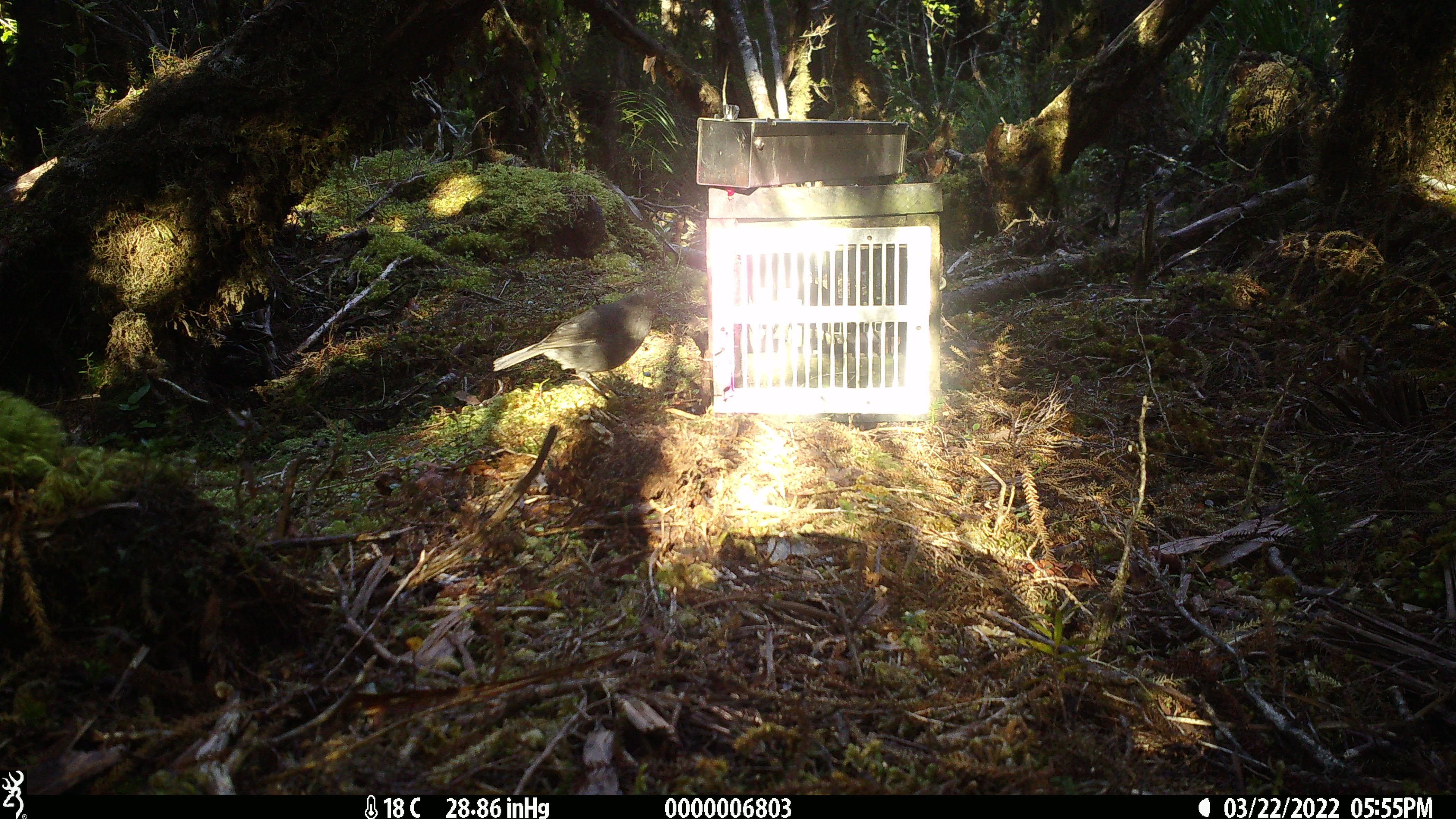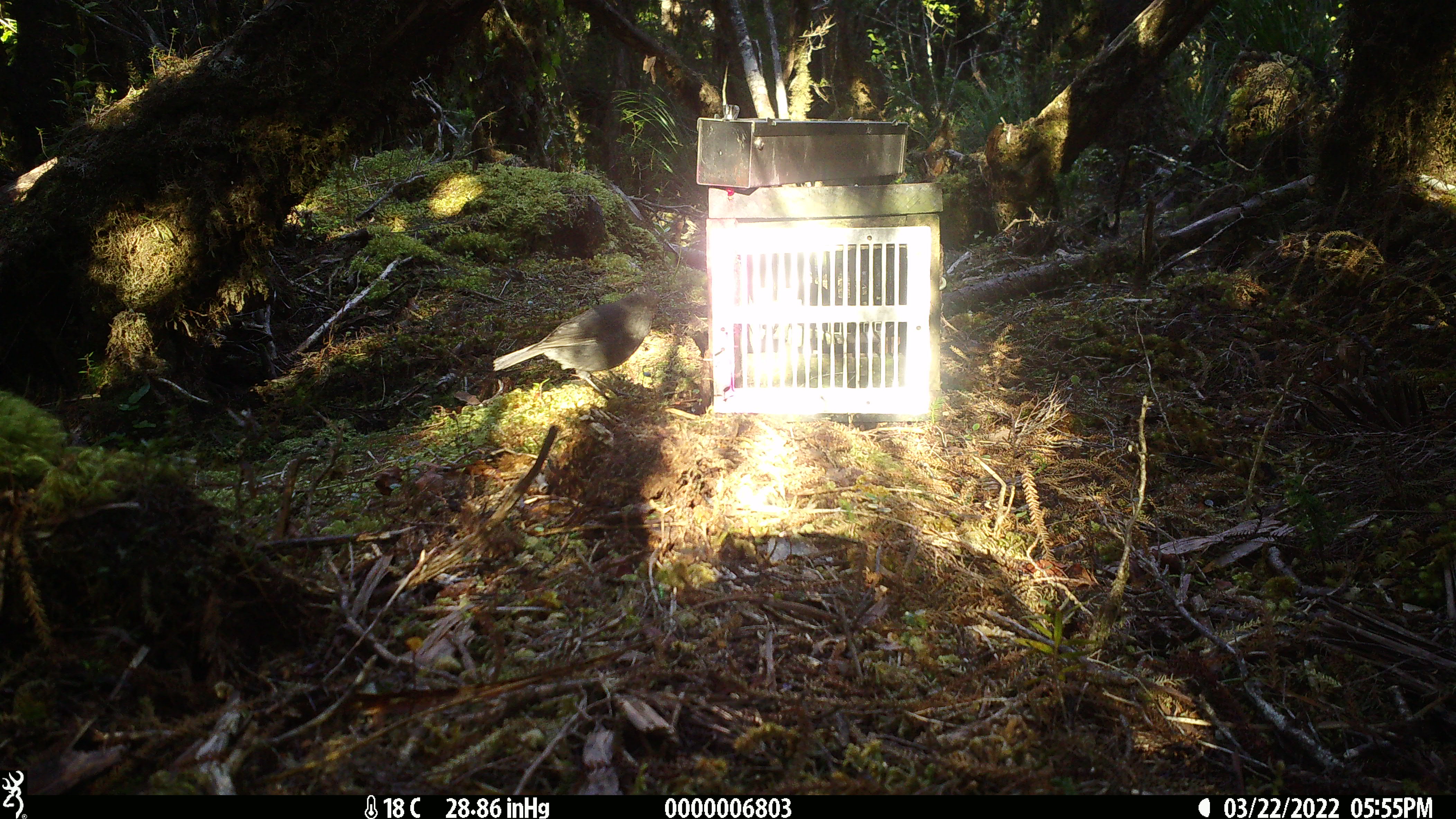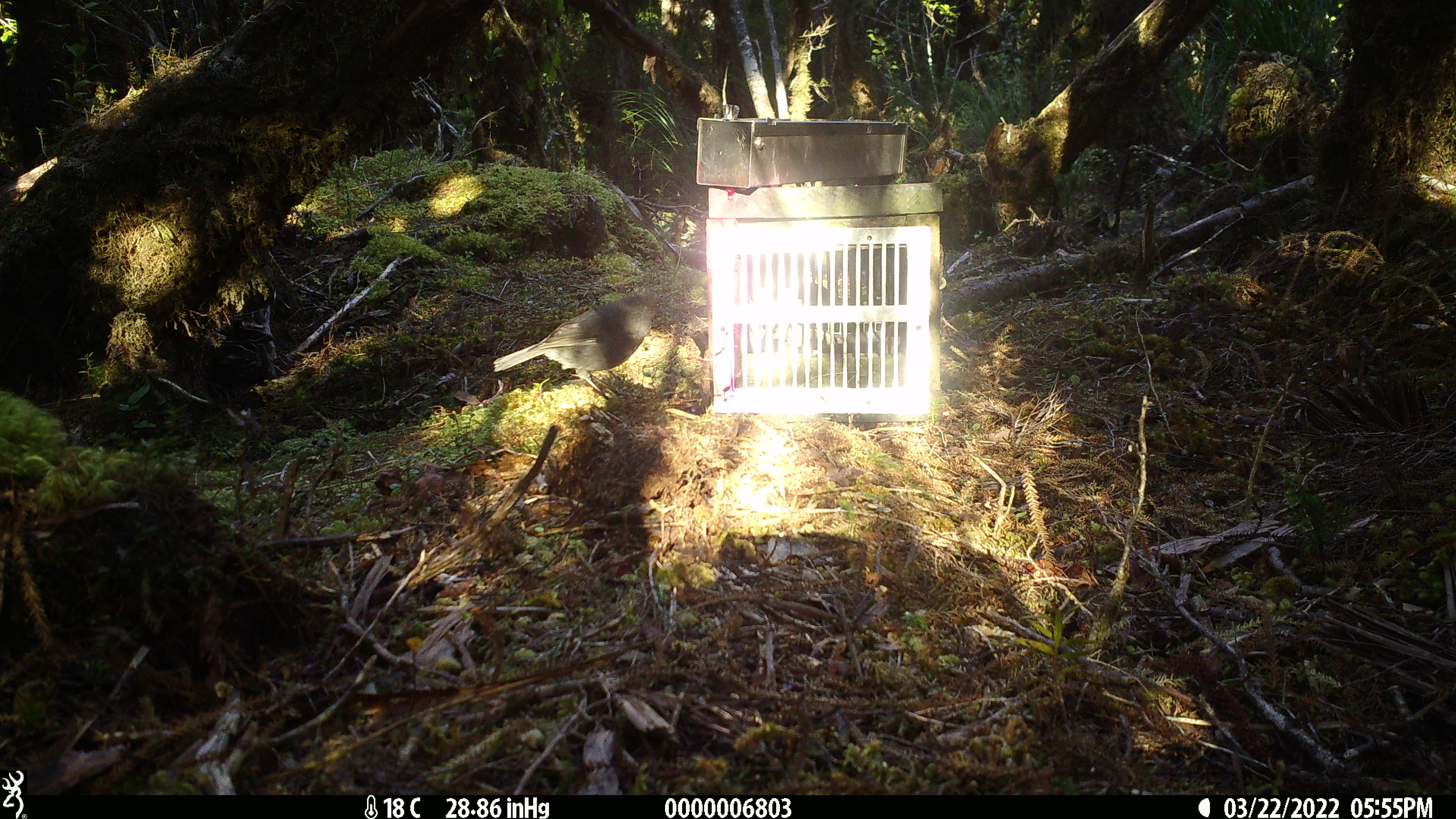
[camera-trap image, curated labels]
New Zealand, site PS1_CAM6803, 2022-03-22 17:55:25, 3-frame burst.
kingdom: Animalia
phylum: Chordata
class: Aves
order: Passeriformes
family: Petroicidae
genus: Petroica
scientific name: Petroica australis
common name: new zealand robin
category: robin